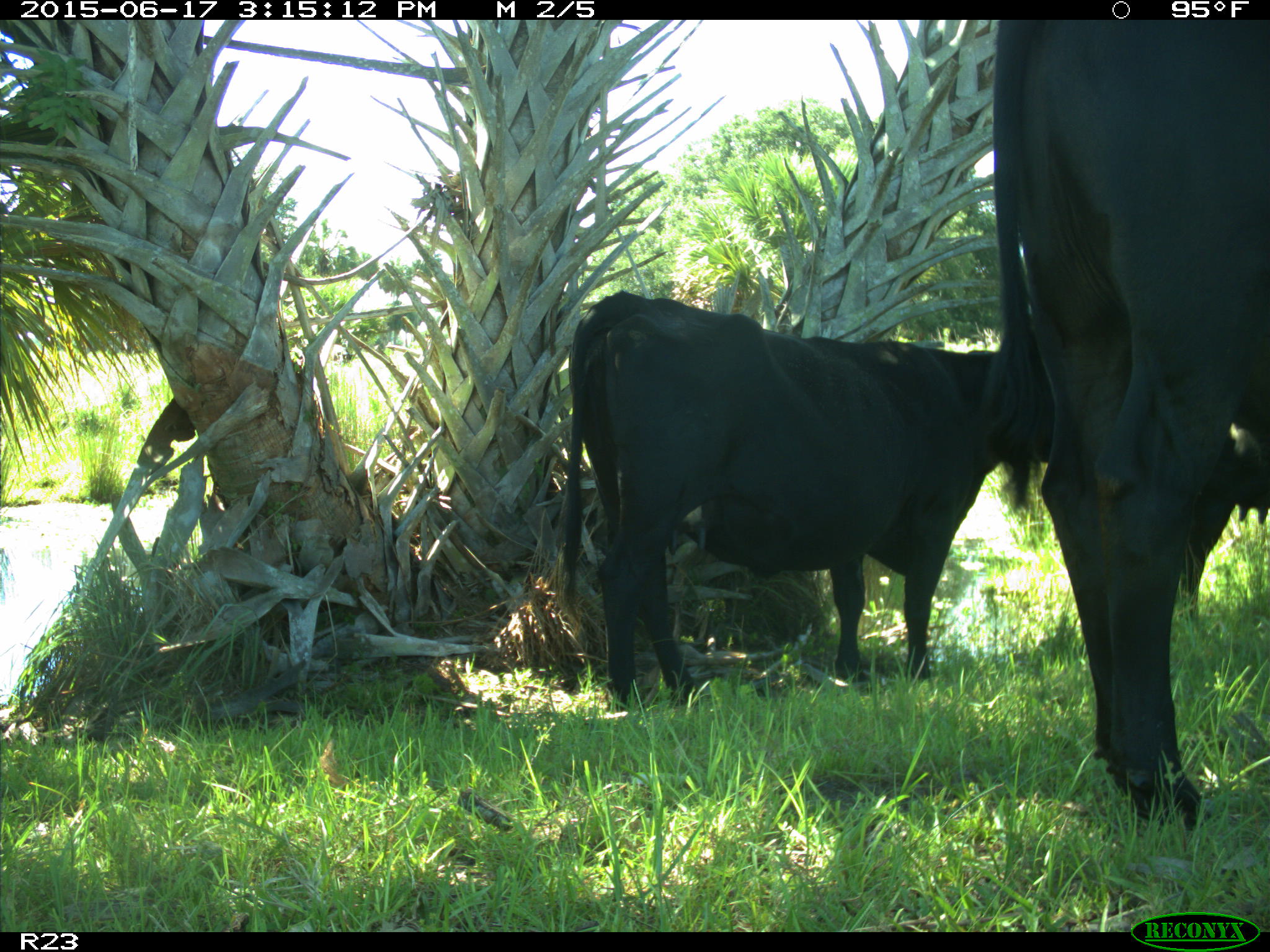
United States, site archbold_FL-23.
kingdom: Animalia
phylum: Chordata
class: Mammalia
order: Artiodactyla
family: Bovidae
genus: Bos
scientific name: Bos taurus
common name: domestic cow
Bos taurus (domestic cow).